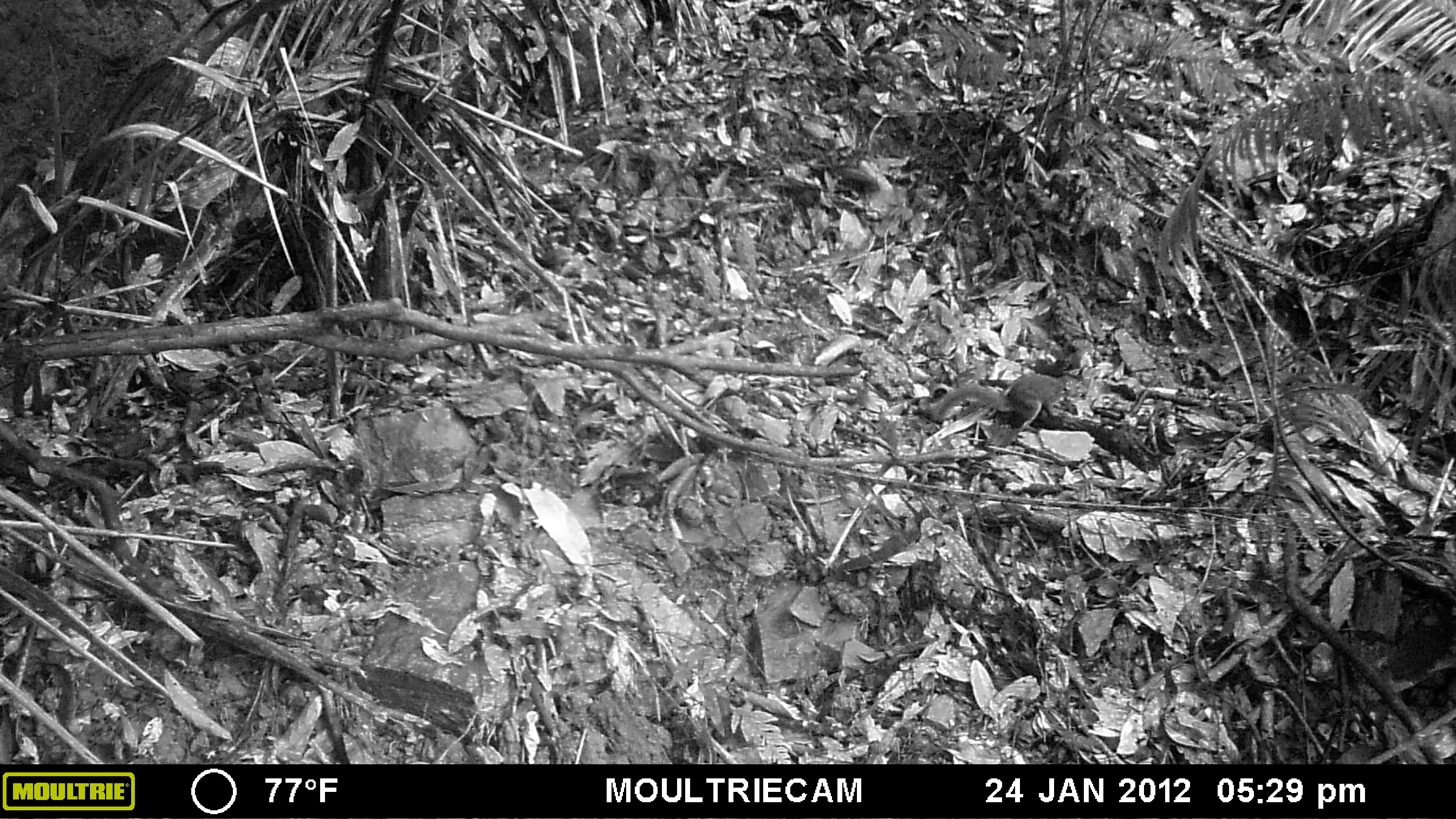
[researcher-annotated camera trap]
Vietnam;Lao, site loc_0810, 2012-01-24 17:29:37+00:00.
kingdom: Animalia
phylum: Chordata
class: Mammalia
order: Scandentia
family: Tupaiidae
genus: Tupaia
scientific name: Tupaia belangeri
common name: northern treeshrew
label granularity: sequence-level